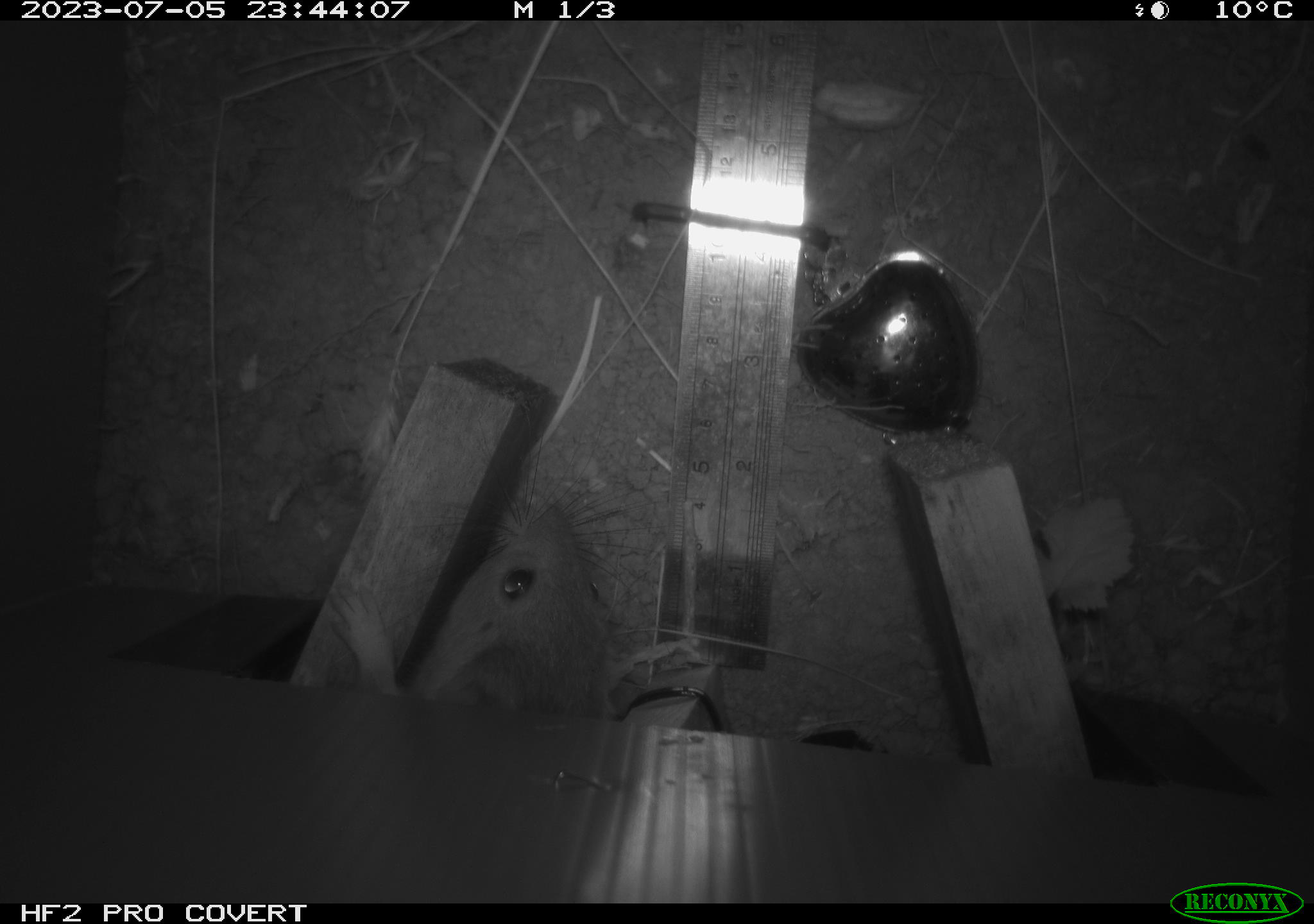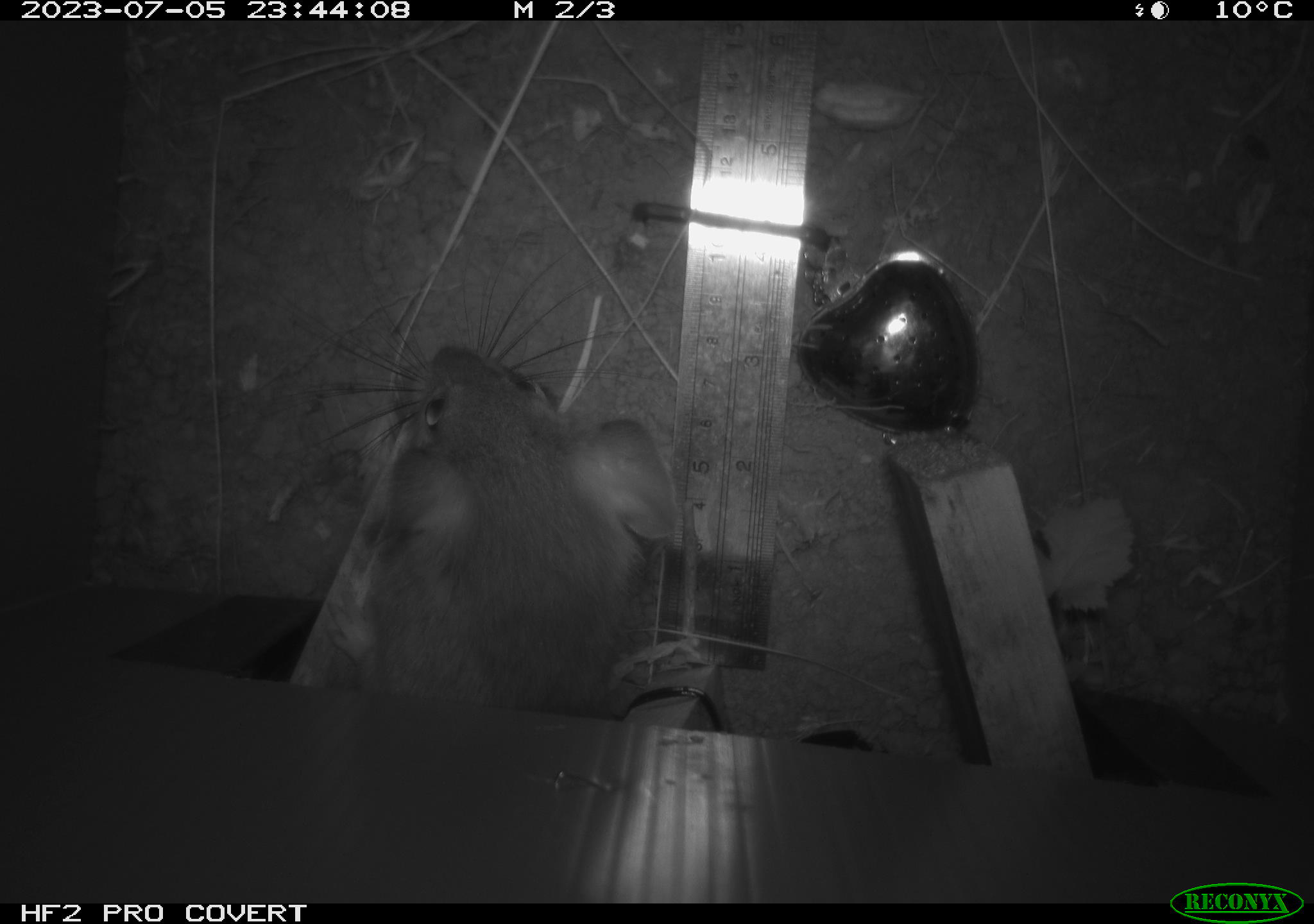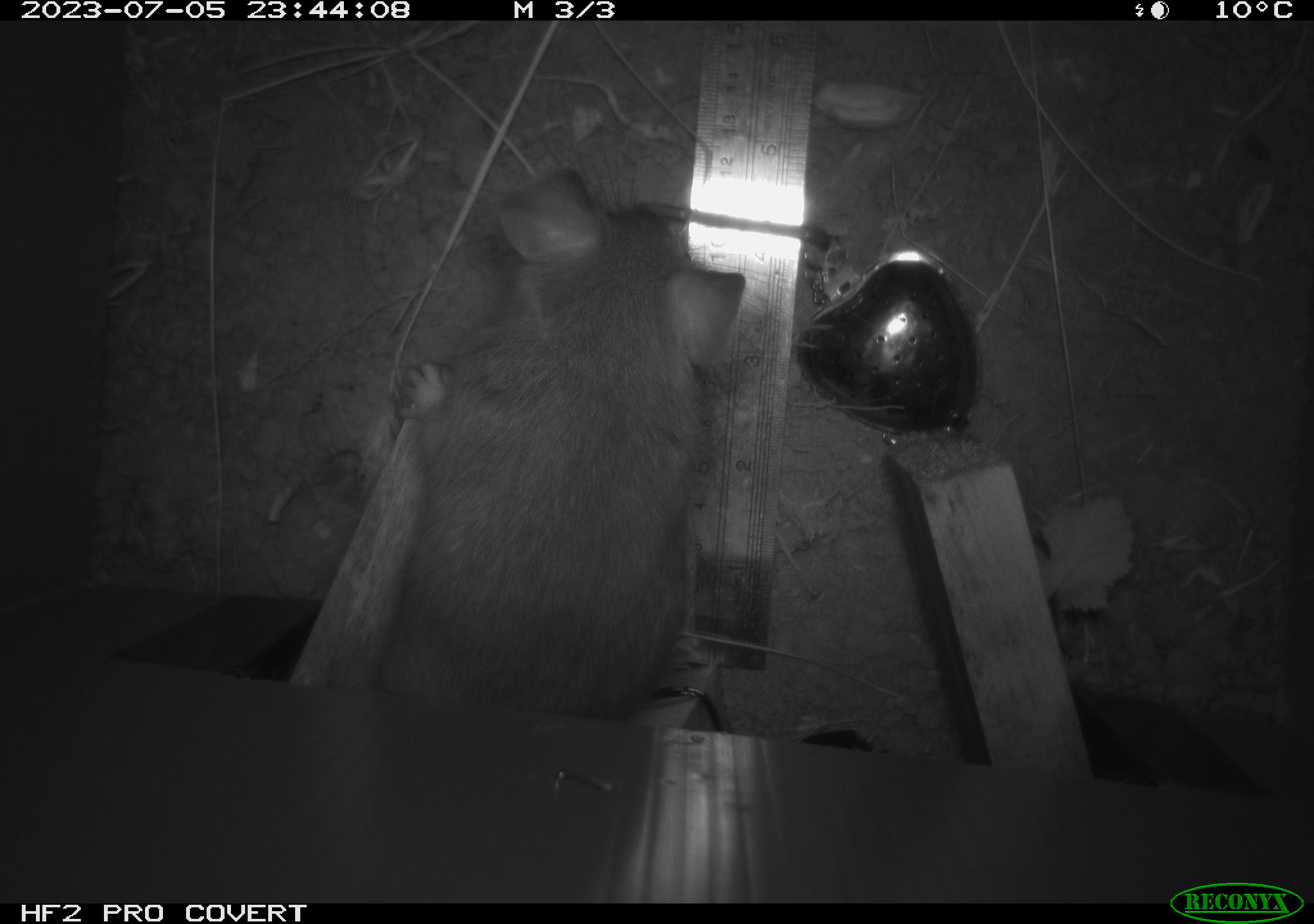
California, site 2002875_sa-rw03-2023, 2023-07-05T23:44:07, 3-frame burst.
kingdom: Animalia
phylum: Chordata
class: Mammalia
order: Rodentia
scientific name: Rodentia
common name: mouse species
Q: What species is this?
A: Mouse species (Rodentia).